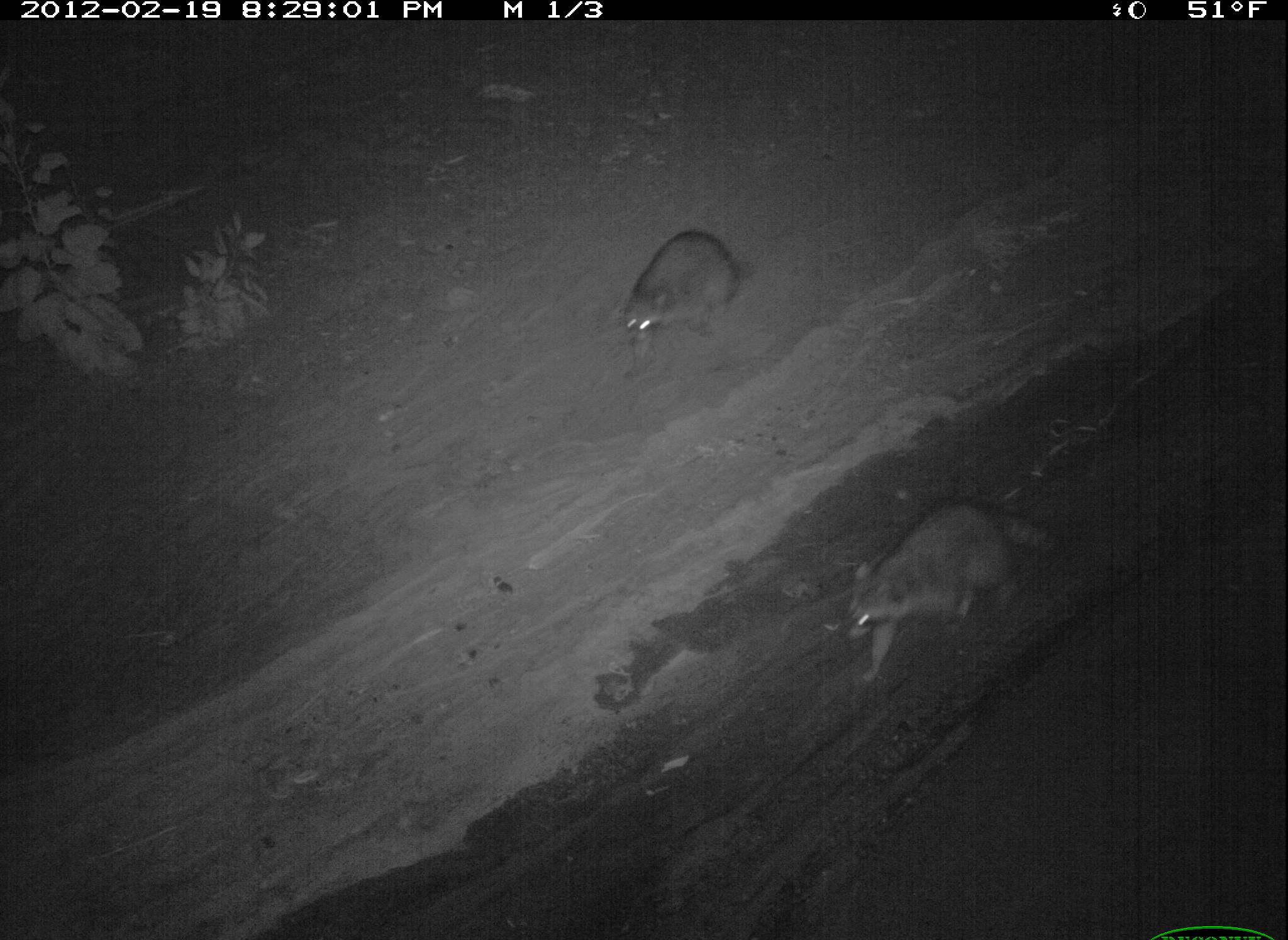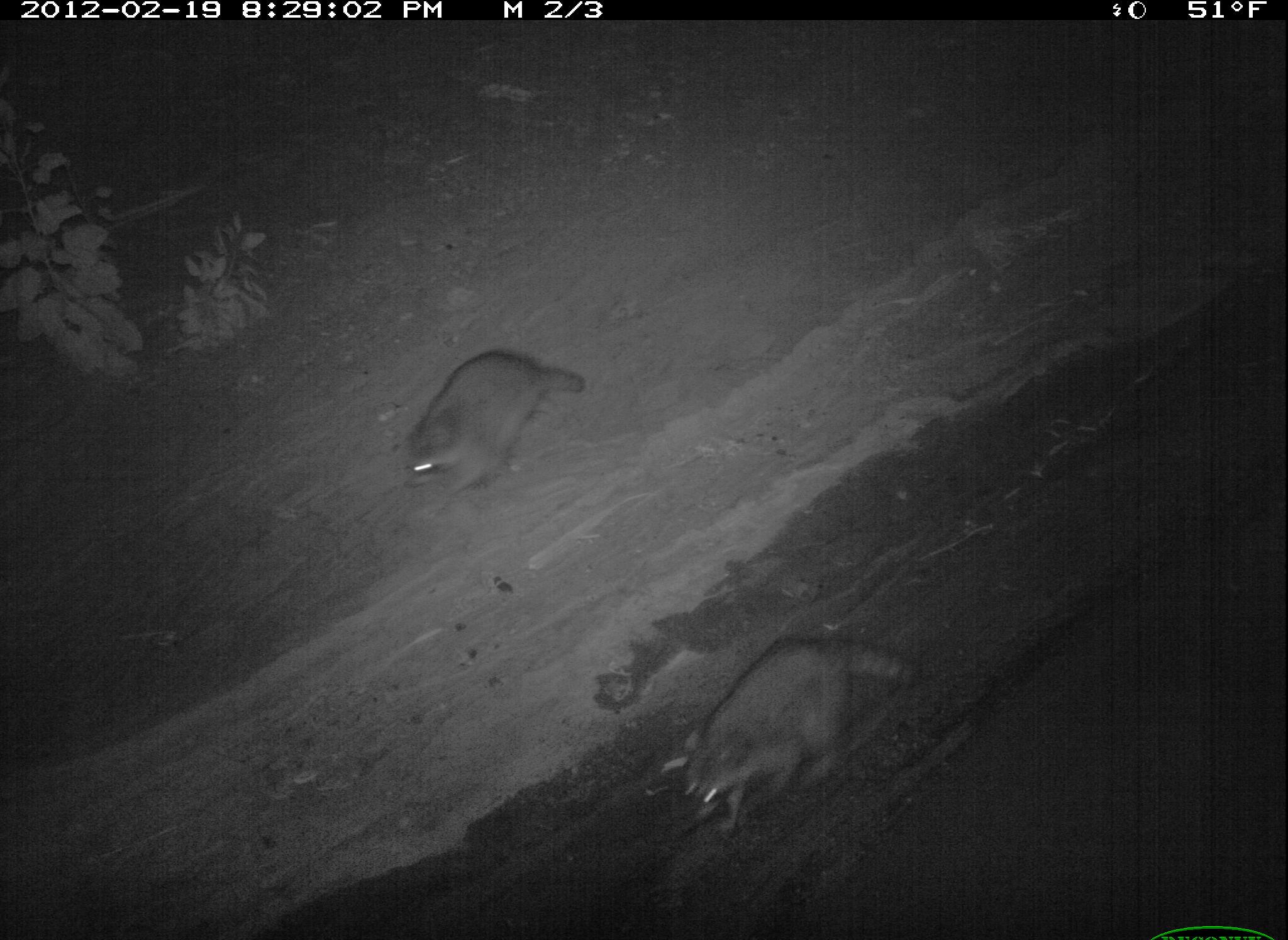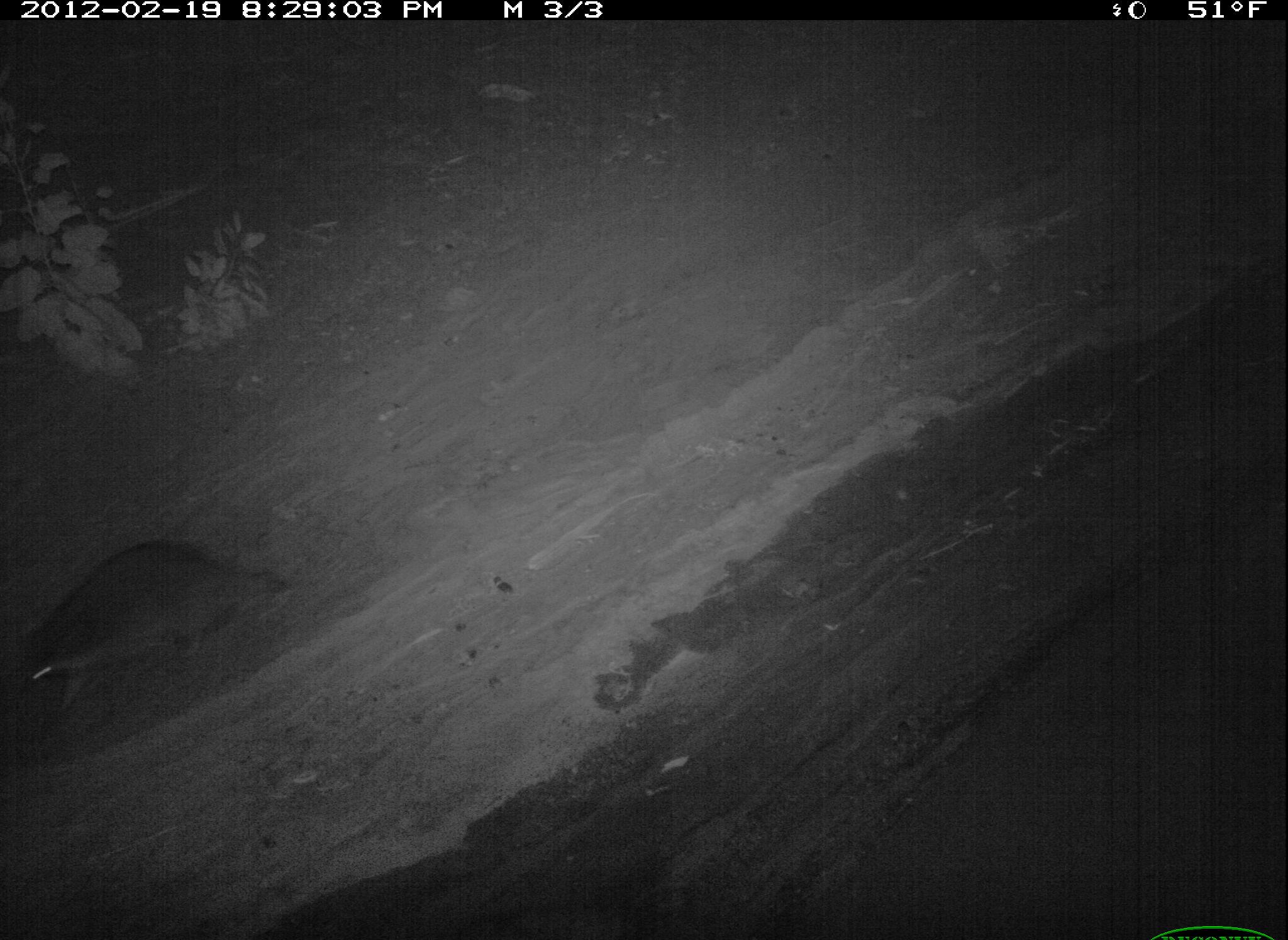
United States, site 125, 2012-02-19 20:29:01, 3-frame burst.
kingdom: Animalia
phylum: Chordata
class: Mammalia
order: Carnivora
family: Procyonidae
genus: Procyon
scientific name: Procyon lotor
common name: raccoon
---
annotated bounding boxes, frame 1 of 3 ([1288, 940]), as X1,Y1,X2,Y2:
raccoon: 838,493,1064,692; 610,222,759,389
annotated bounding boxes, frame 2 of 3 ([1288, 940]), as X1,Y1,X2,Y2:
raccoon: 652,627,921,842; 394,344,590,509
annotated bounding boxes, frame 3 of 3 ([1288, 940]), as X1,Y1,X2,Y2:
raccoon: 14,528,297,724